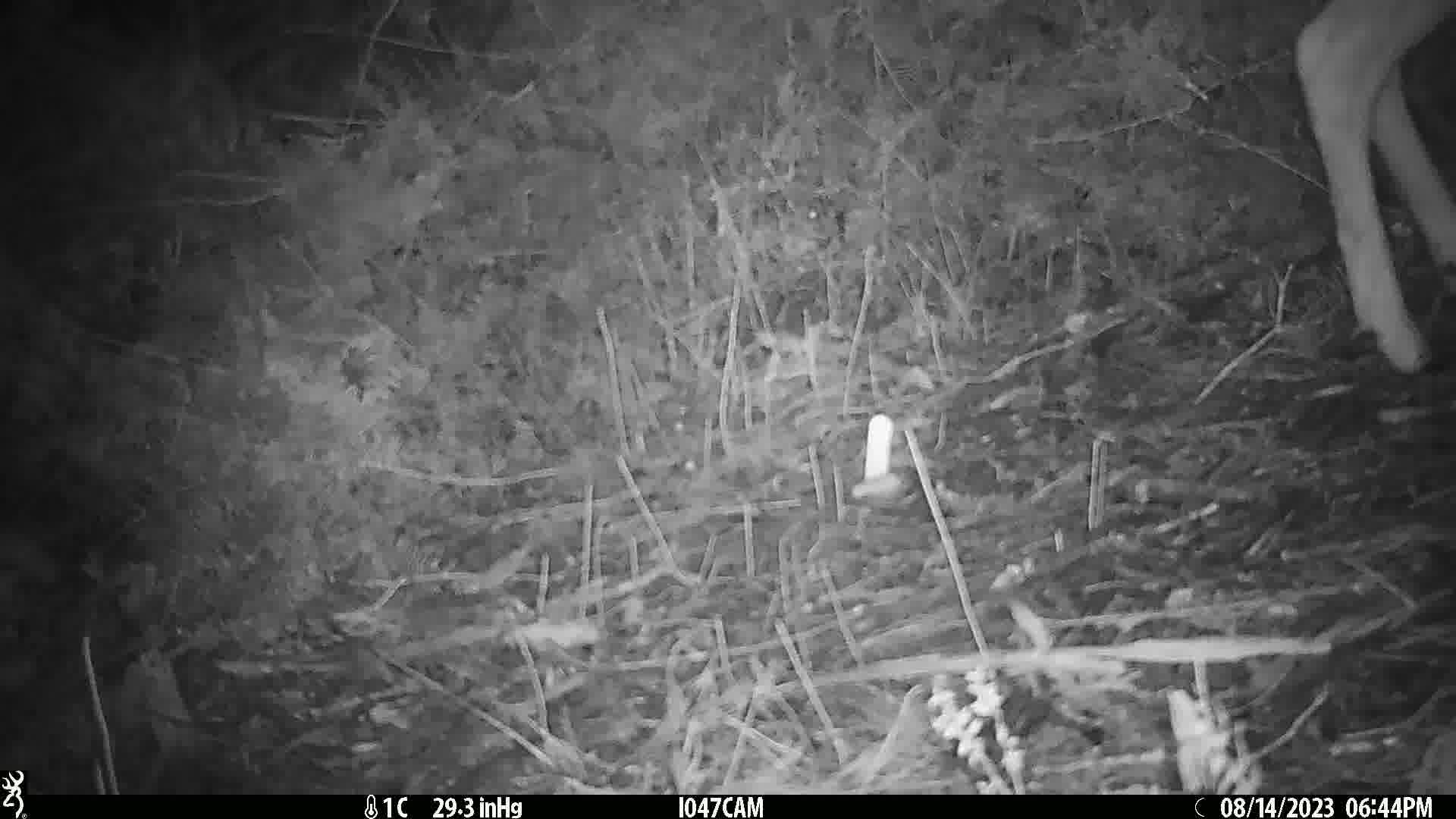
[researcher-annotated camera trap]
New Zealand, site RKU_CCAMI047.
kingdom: Animalia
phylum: Chordata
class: Mammalia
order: Artiodactyla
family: Cervidae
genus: Odocoileus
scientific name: Odocoileus virginianus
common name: white-tailed deer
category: white tailed deer